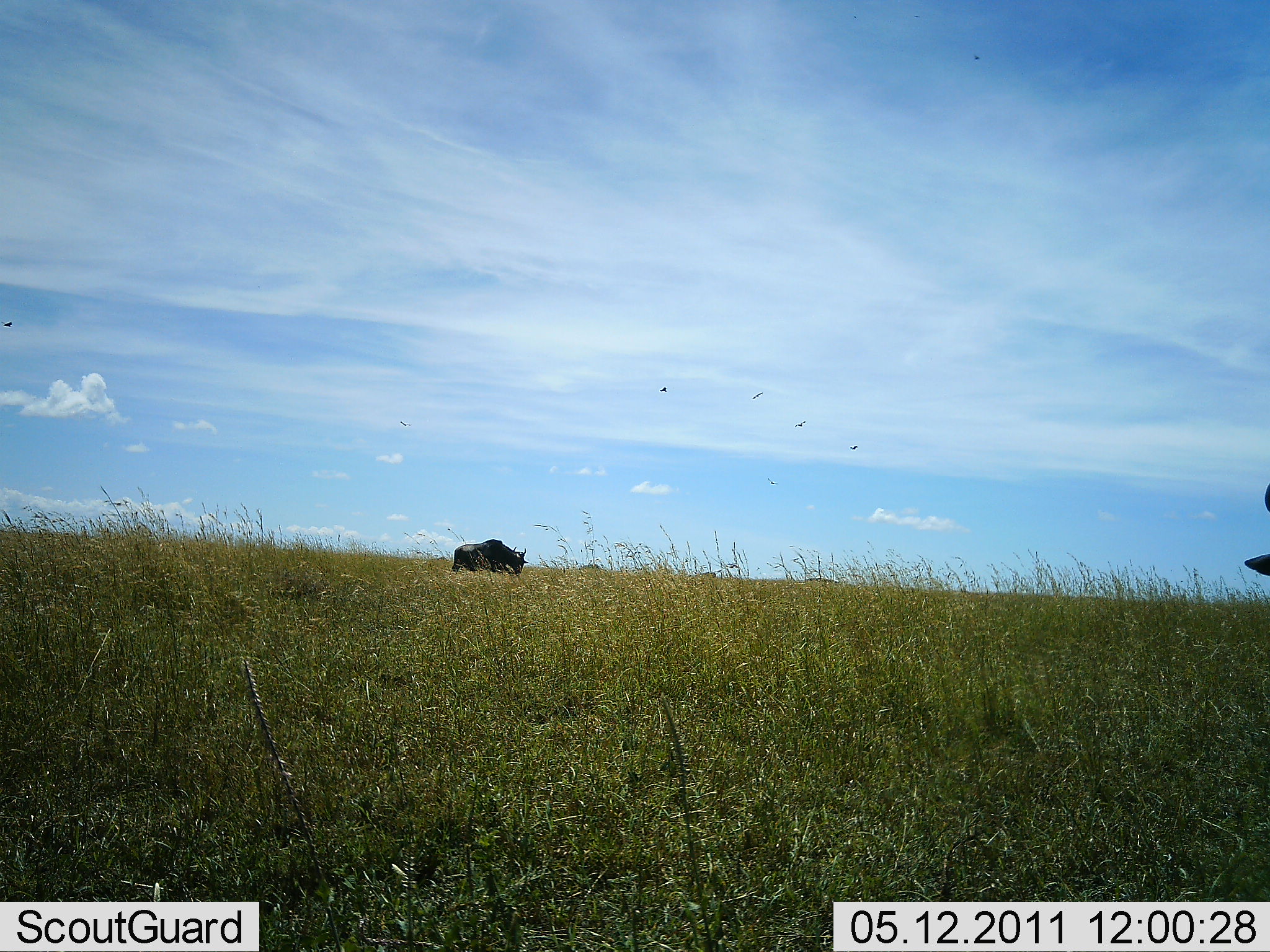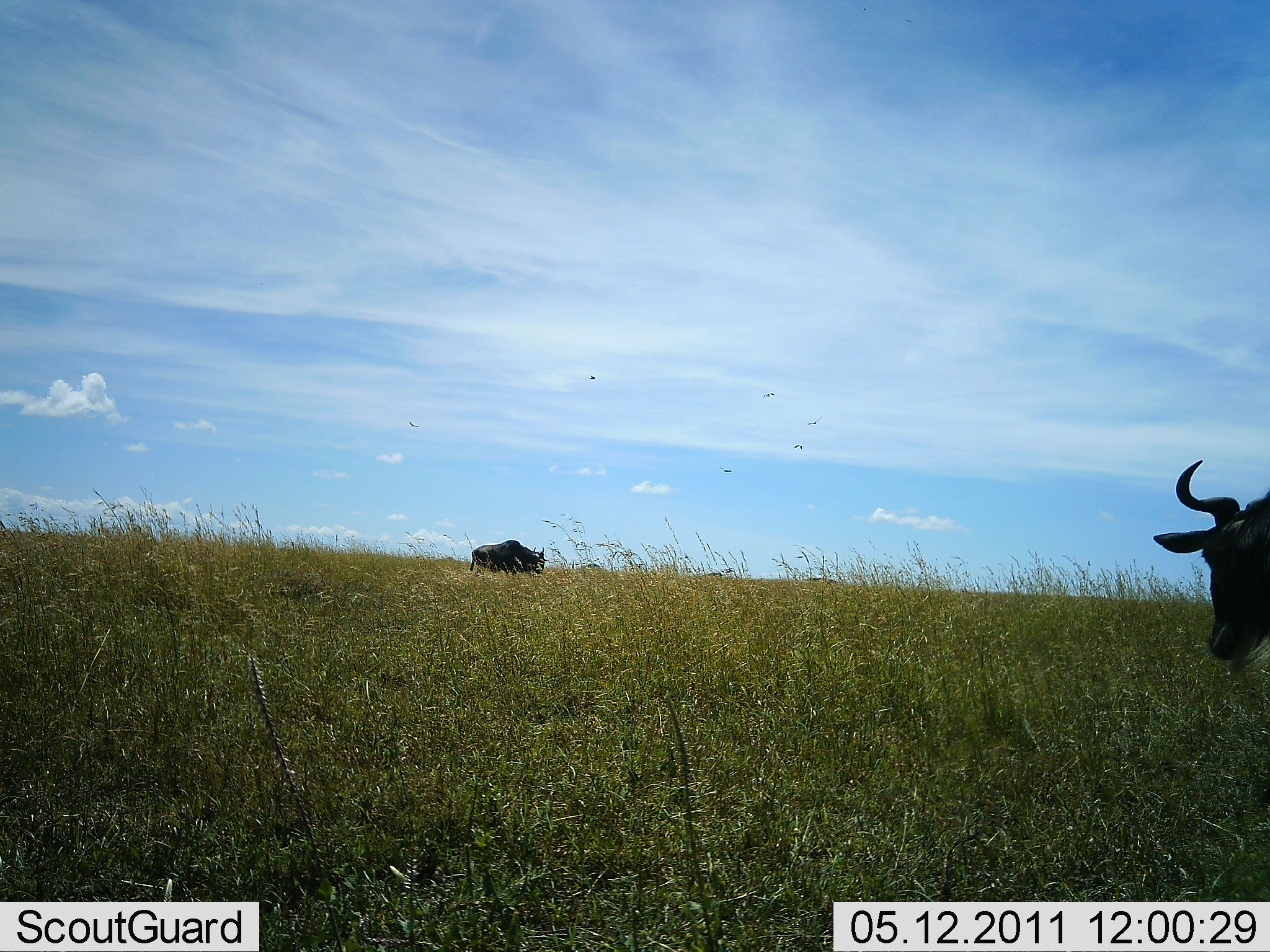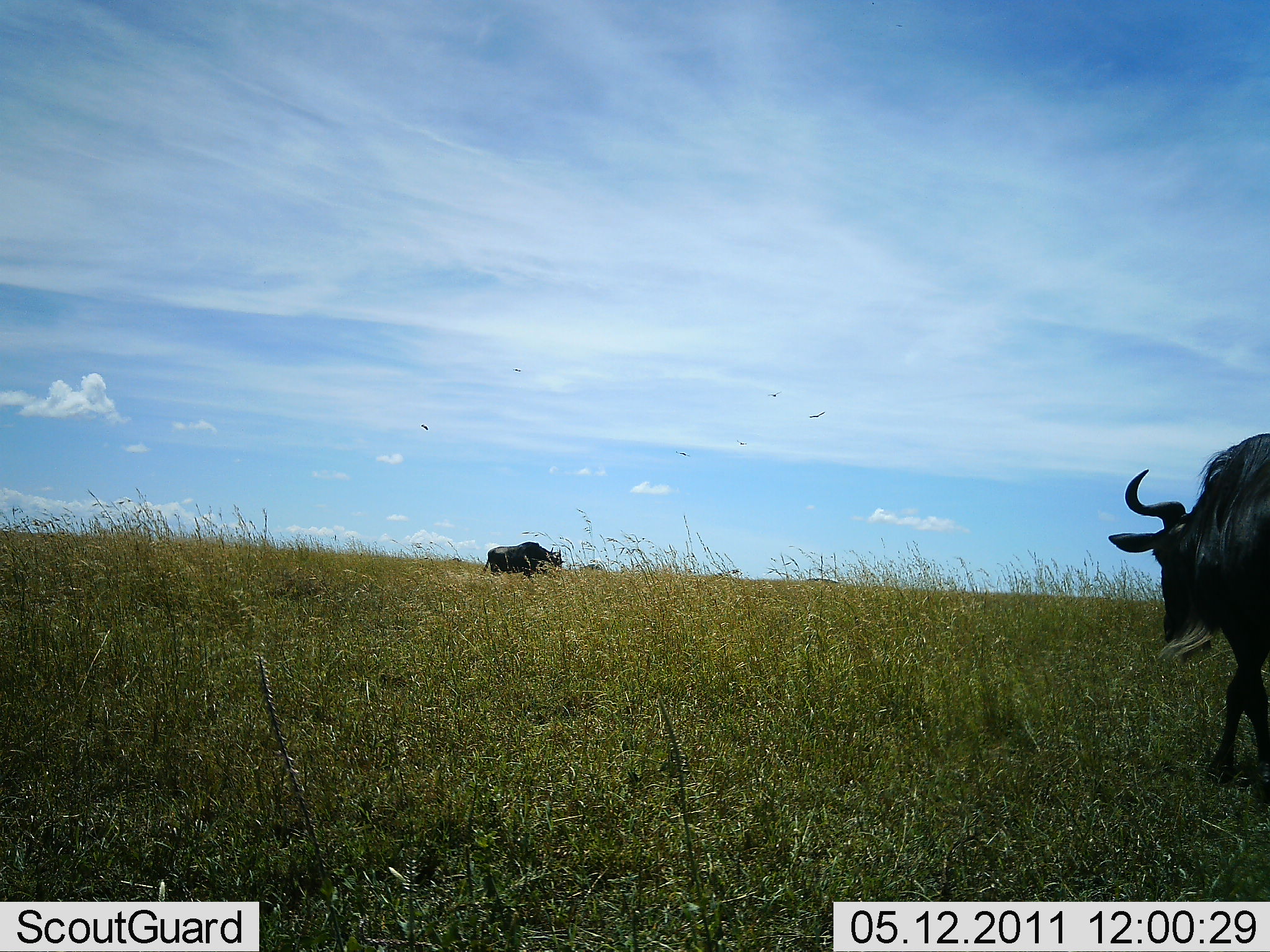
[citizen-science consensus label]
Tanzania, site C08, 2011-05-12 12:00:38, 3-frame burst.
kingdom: Animalia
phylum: Chordata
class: Mammalia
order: Artiodactyla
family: Bovidae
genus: Connochaetes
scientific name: Connochaetes taurinus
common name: blue wildebeest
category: wildebeest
Wildebeest (blue wildebeest) (Connochaetes taurinus), count 2. Behavior (volunteer vote fractions): standing 25%, resting 0%, moving 83%, interacting 0%. Young present (vote fraction): 0%. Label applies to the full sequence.